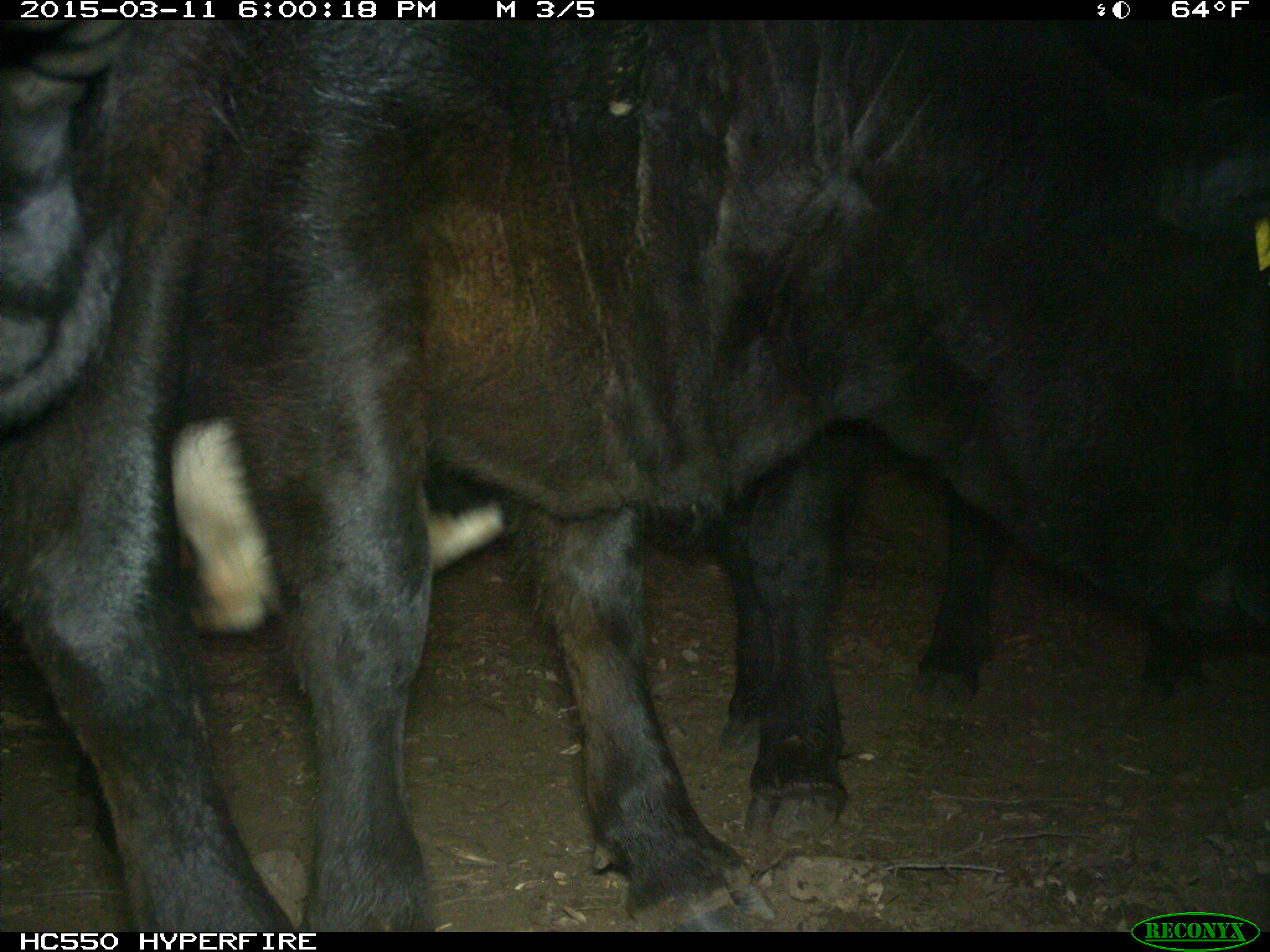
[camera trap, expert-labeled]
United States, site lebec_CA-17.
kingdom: Animalia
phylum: Chordata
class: Mammalia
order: Artiodactyla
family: Bovidae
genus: Bos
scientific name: Bos taurus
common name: domestic cow